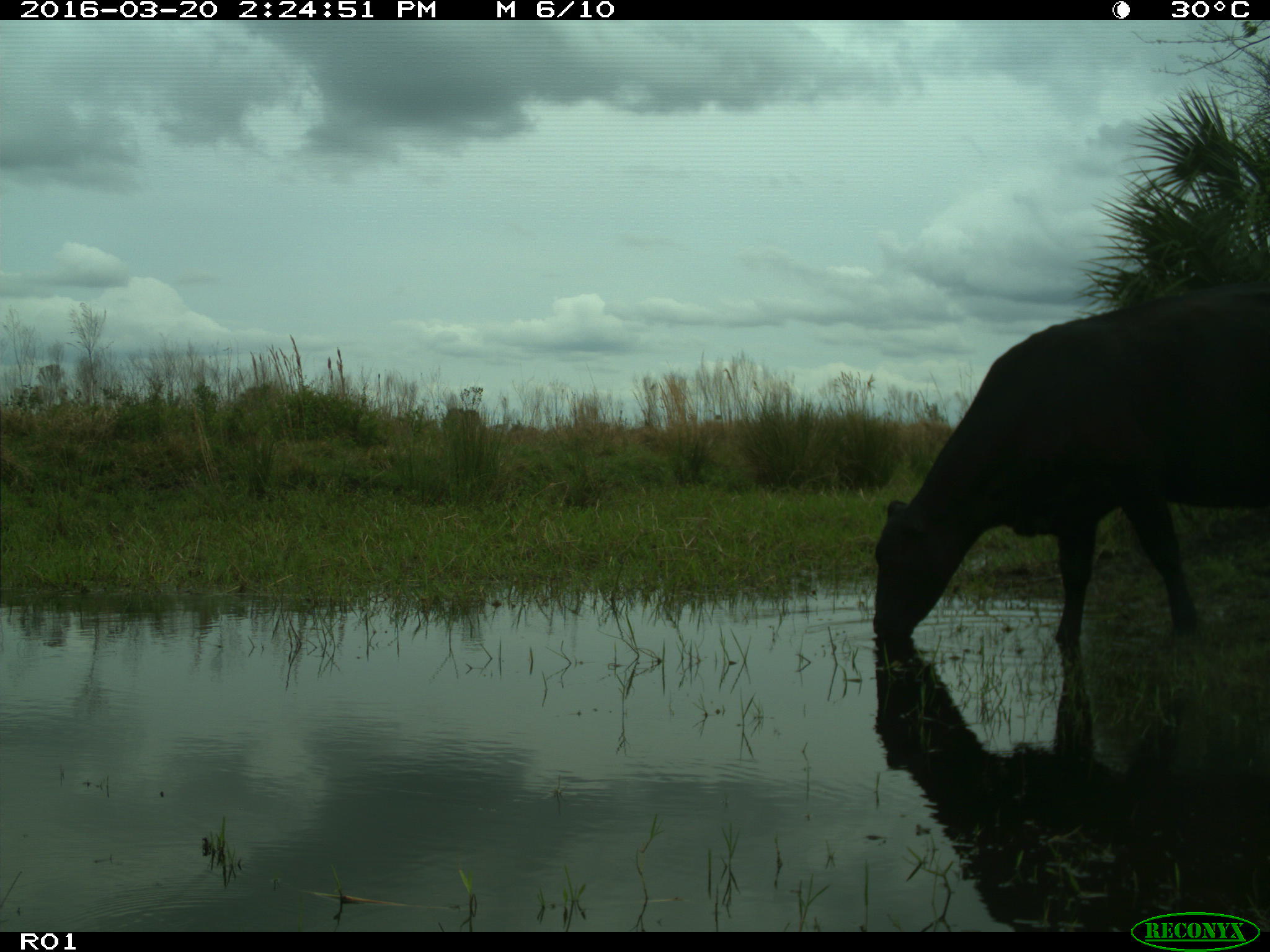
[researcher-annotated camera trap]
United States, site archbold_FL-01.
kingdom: Animalia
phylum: Chordata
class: Mammalia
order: Artiodactyla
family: Bovidae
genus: Bos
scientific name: Bos taurus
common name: domestic cow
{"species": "Bos taurus (domestic cow)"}